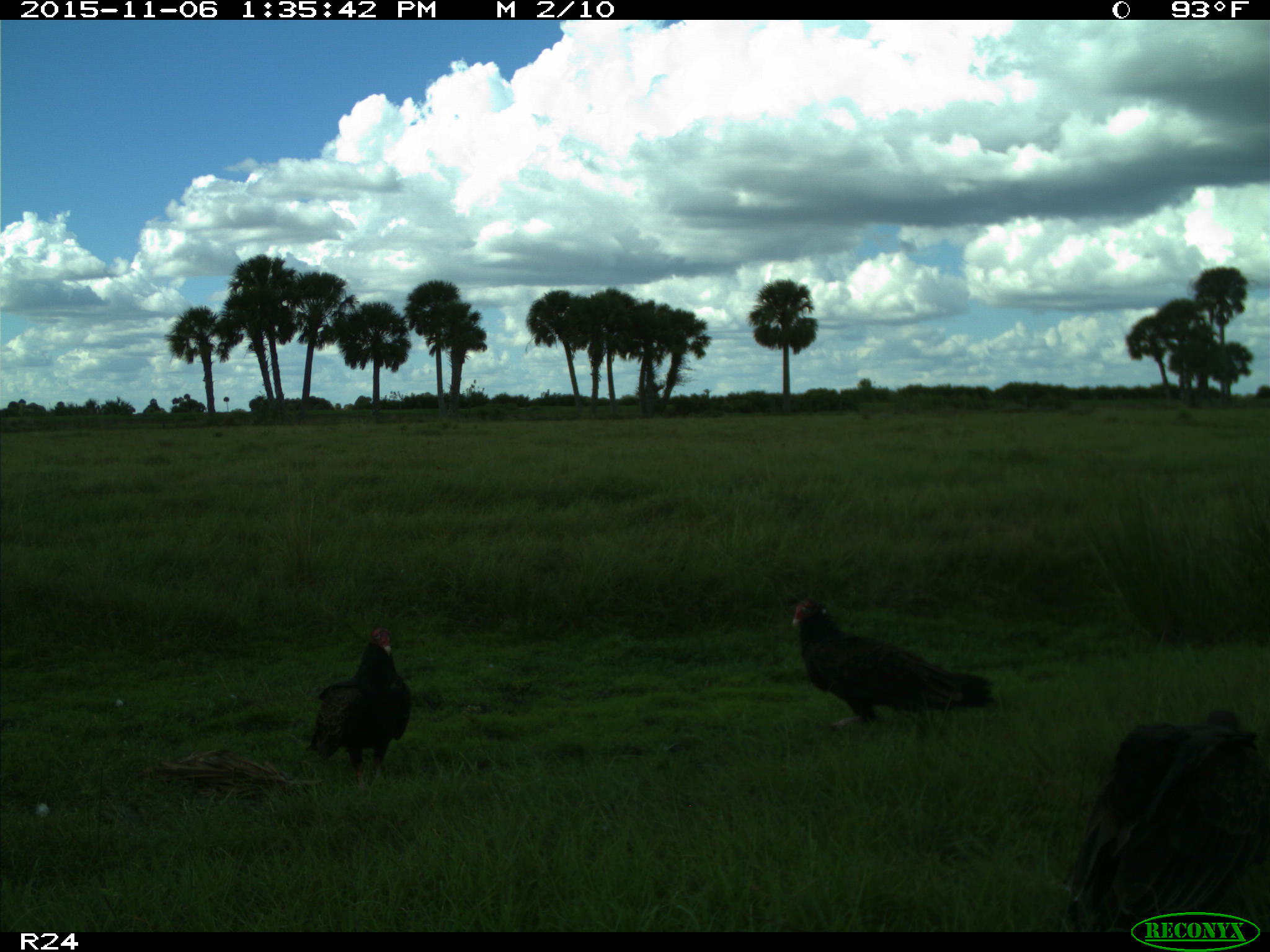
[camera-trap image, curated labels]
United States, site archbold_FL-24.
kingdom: Animalia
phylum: Chordata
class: Aves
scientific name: Aves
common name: birds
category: unidentified bird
Unidentified bird (birds) (Aves).